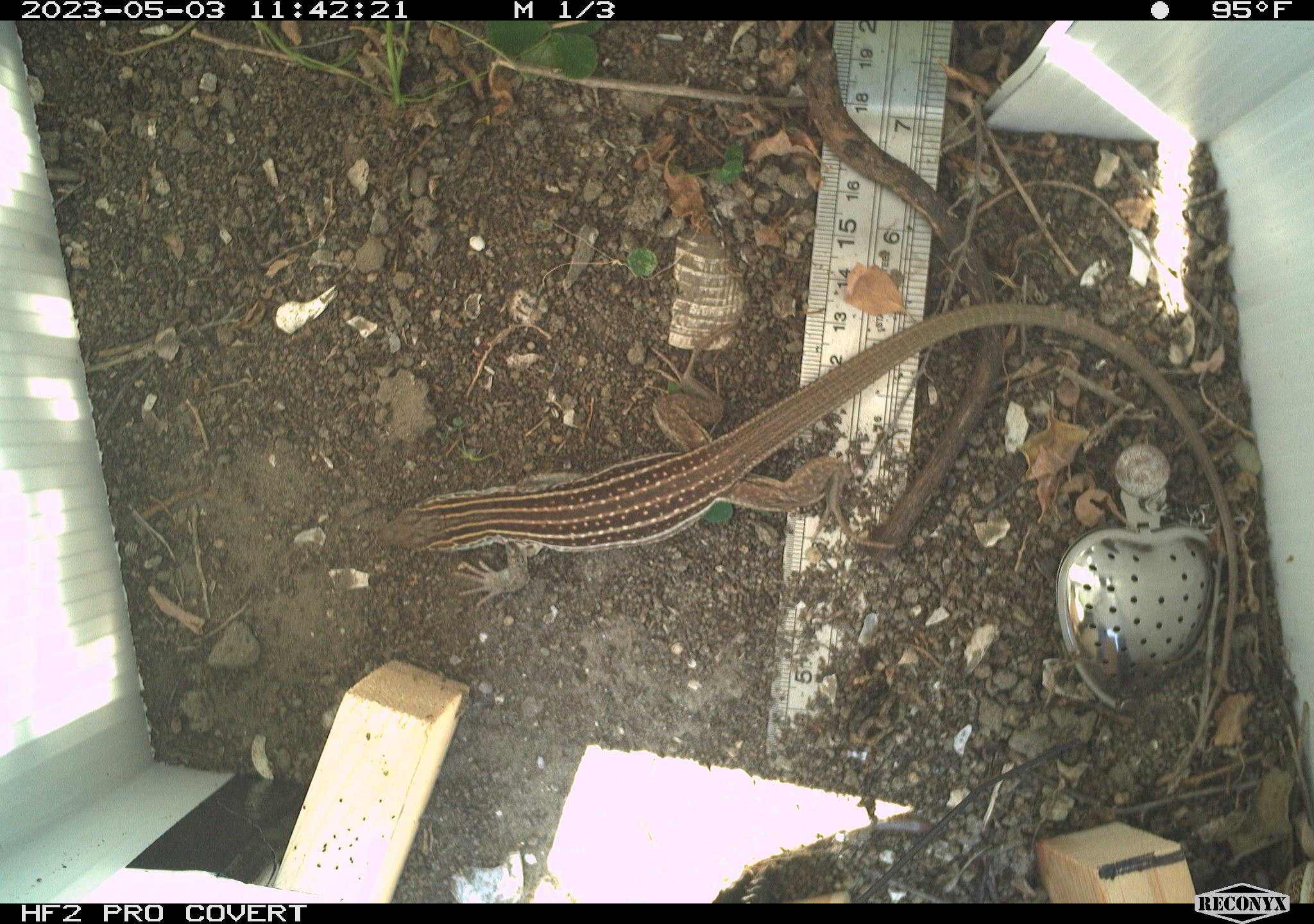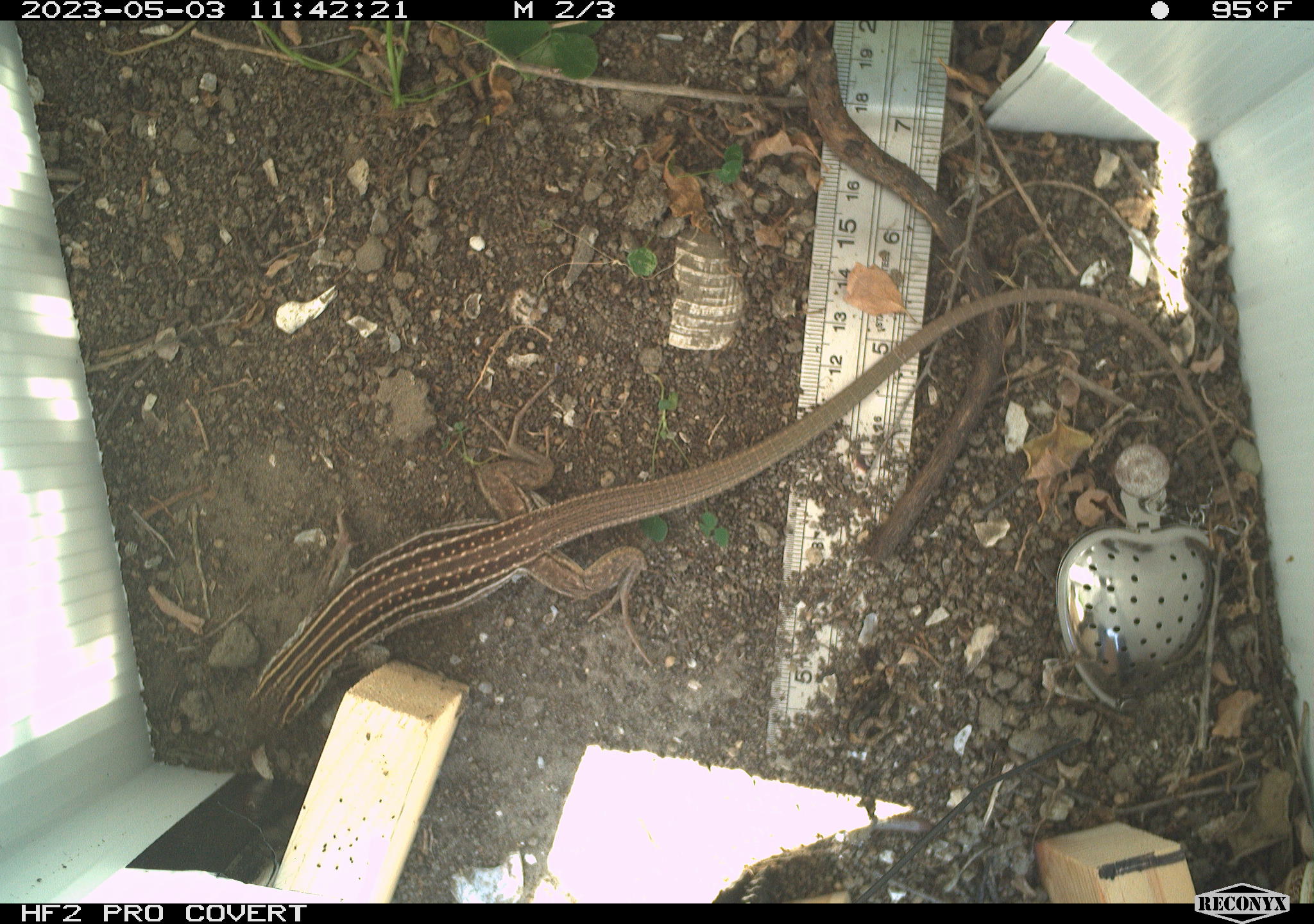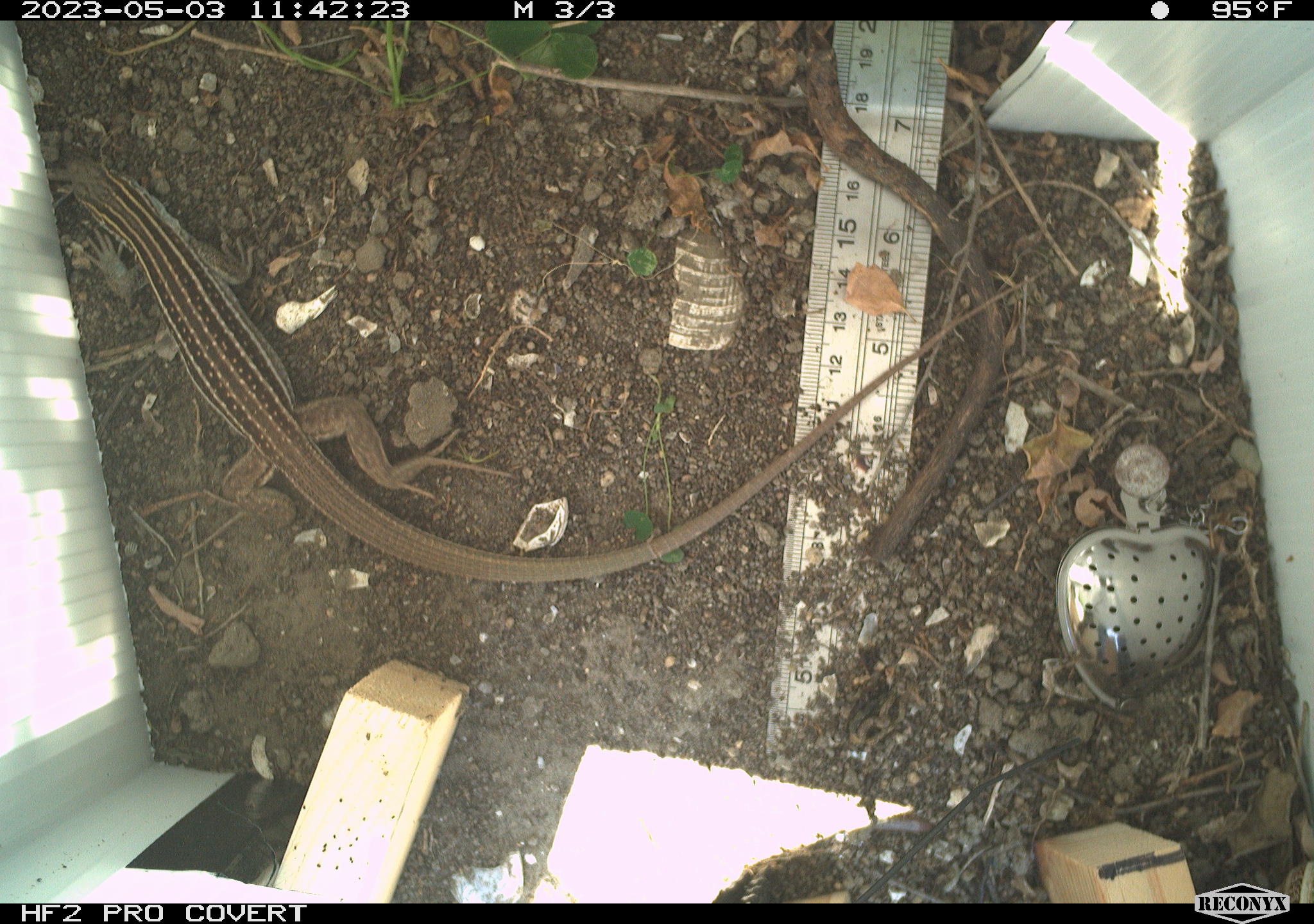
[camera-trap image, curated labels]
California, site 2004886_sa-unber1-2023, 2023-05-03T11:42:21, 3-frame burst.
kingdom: Animalia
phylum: Chordata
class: Reptilia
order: Squamata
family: Teiidae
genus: Aspidoscelis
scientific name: Aspidoscelis tigris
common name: western whiptail